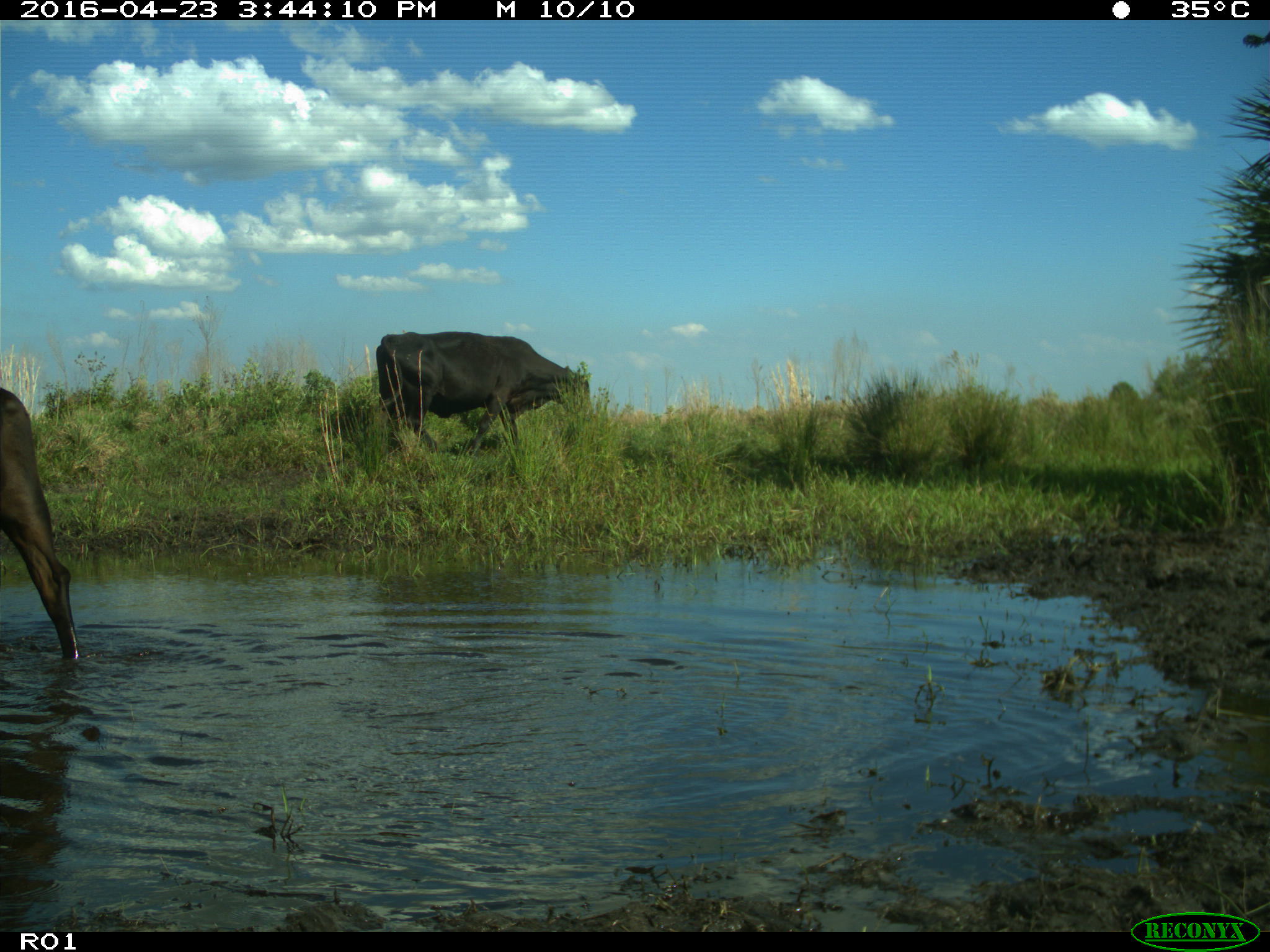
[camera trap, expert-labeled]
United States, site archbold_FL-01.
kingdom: Animalia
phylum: Chordata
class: Mammalia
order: Artiodactyla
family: Bovidae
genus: Bos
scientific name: Bos taurus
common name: domestic cow